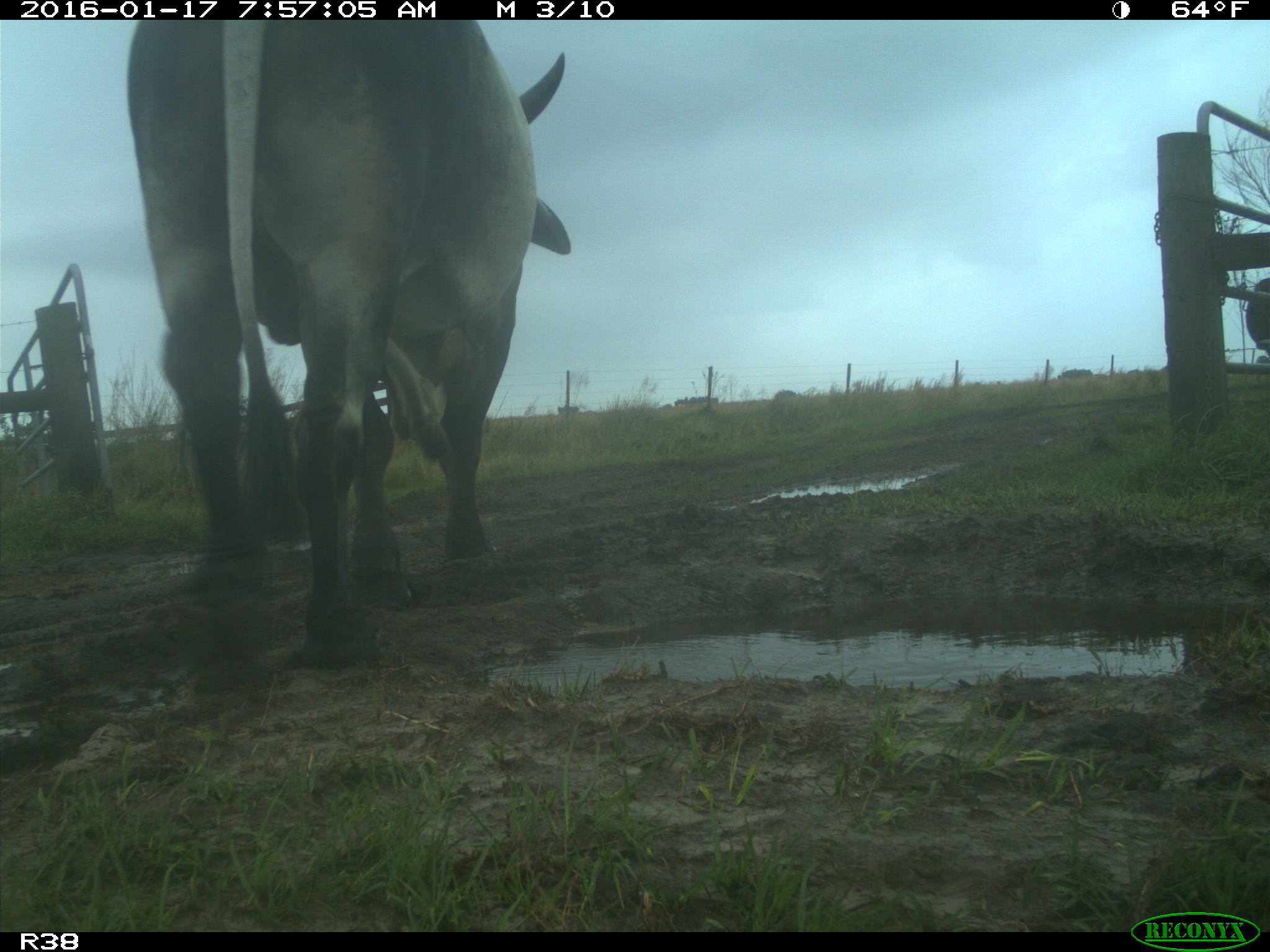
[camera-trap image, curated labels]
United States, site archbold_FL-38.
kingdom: Animalia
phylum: Chordata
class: Mammalia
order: Artiodactyla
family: Bovidae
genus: Bos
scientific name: Bos taurus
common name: domestic cow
Bos taurus (domestic cow).